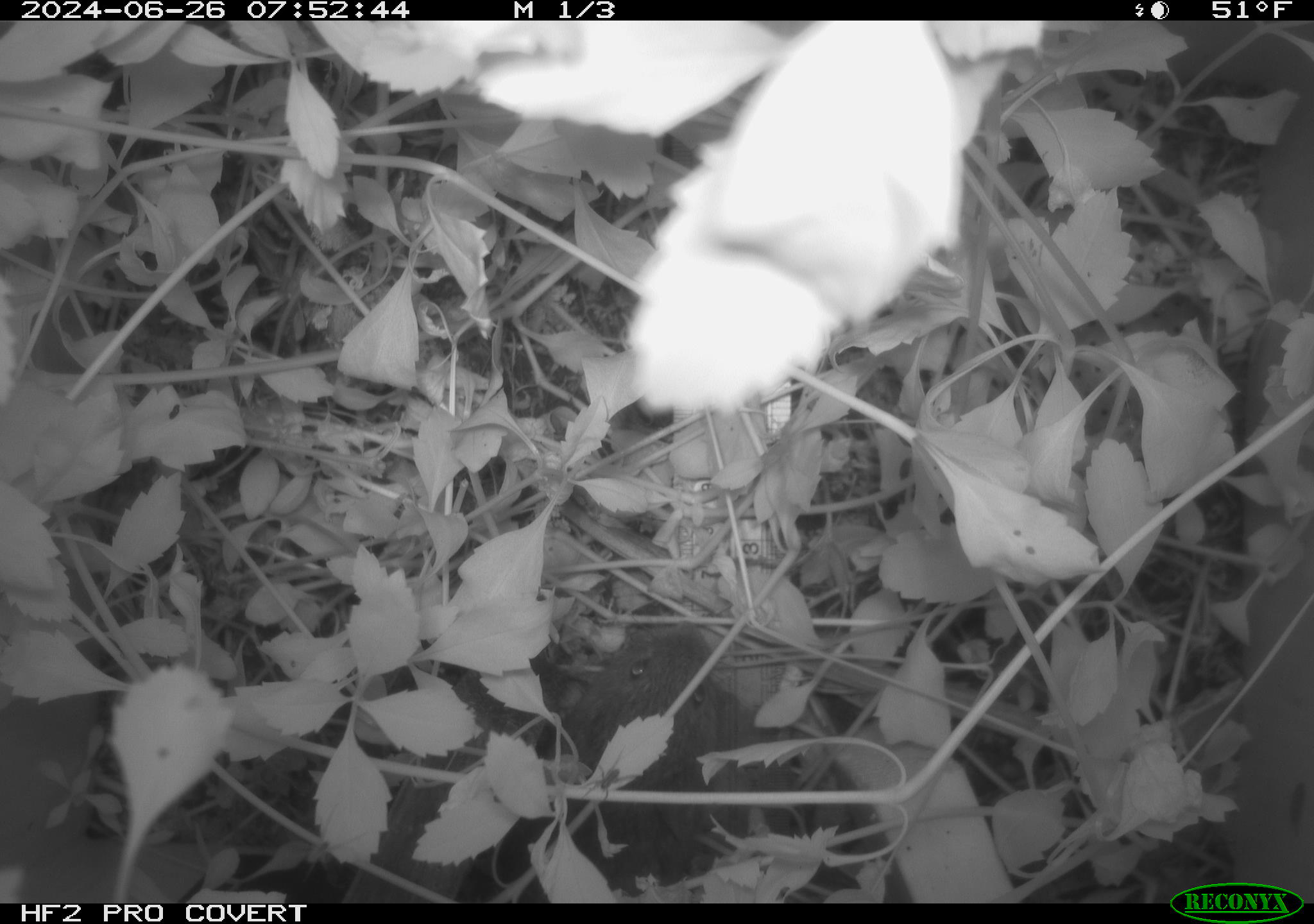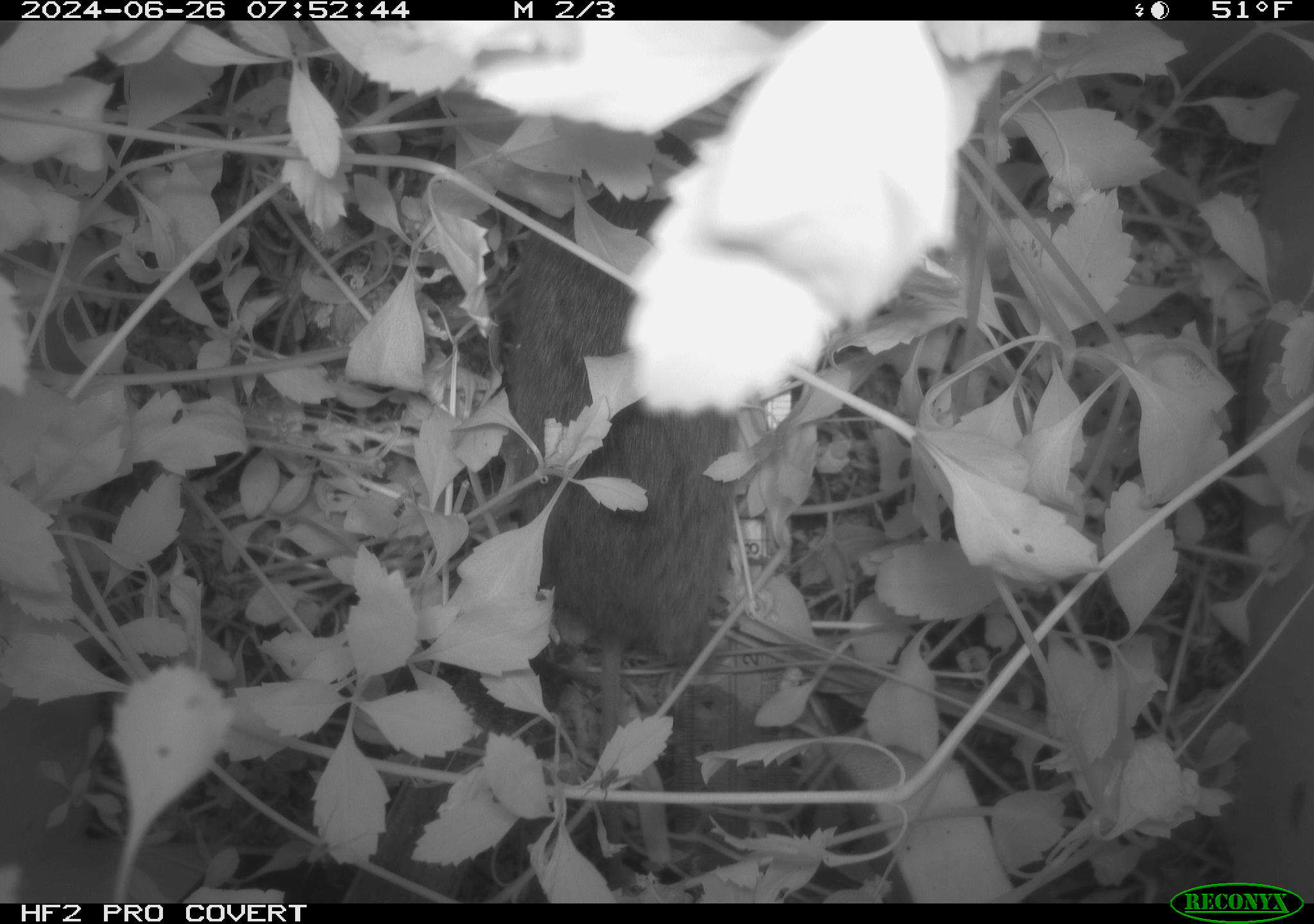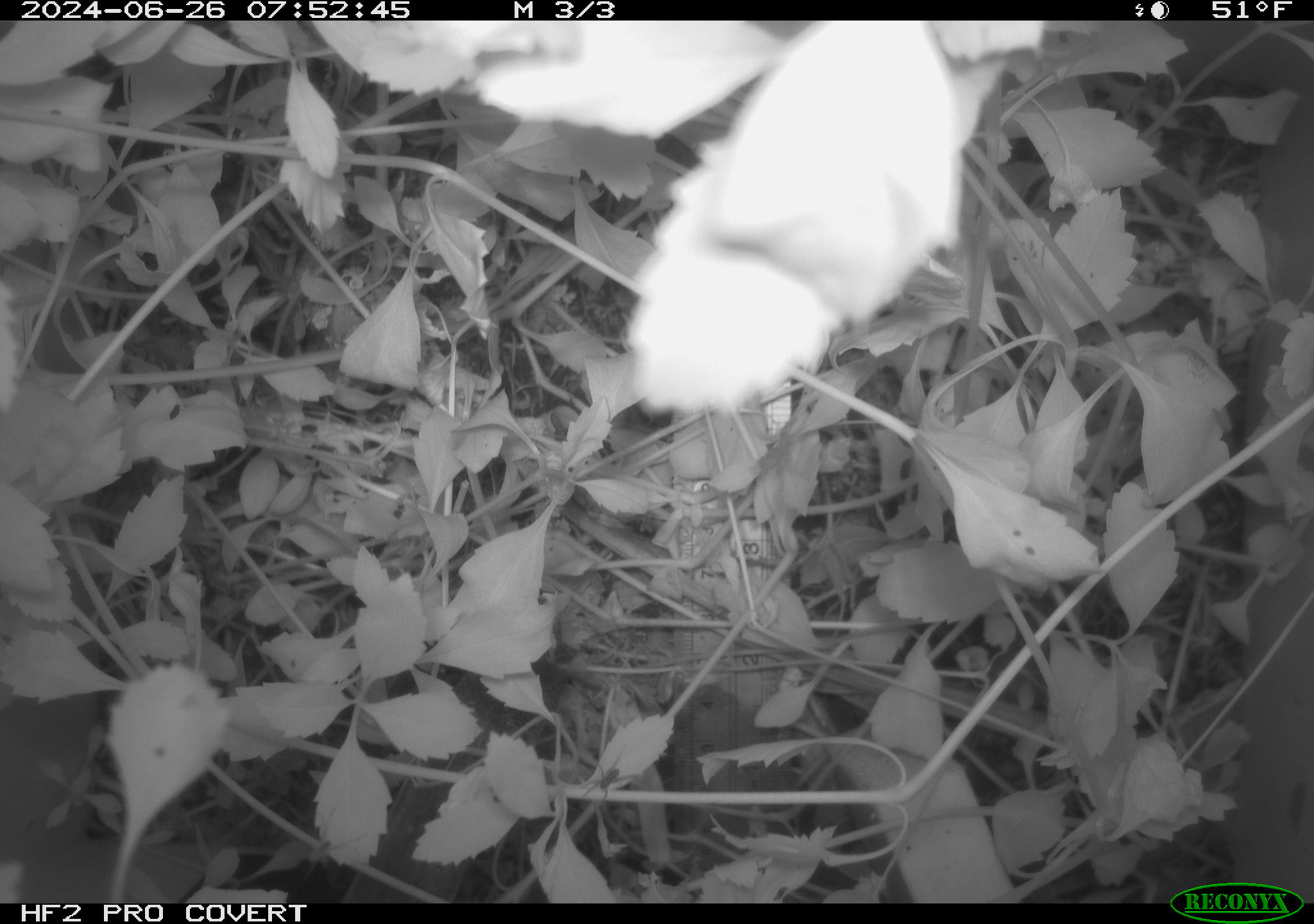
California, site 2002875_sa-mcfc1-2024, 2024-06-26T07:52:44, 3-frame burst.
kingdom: Animalia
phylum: Chordata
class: Mammalia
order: Rodentia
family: Cricetidae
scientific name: Arvicolinae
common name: voles, lemmings, and muskrats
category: arvicolinae subfamily